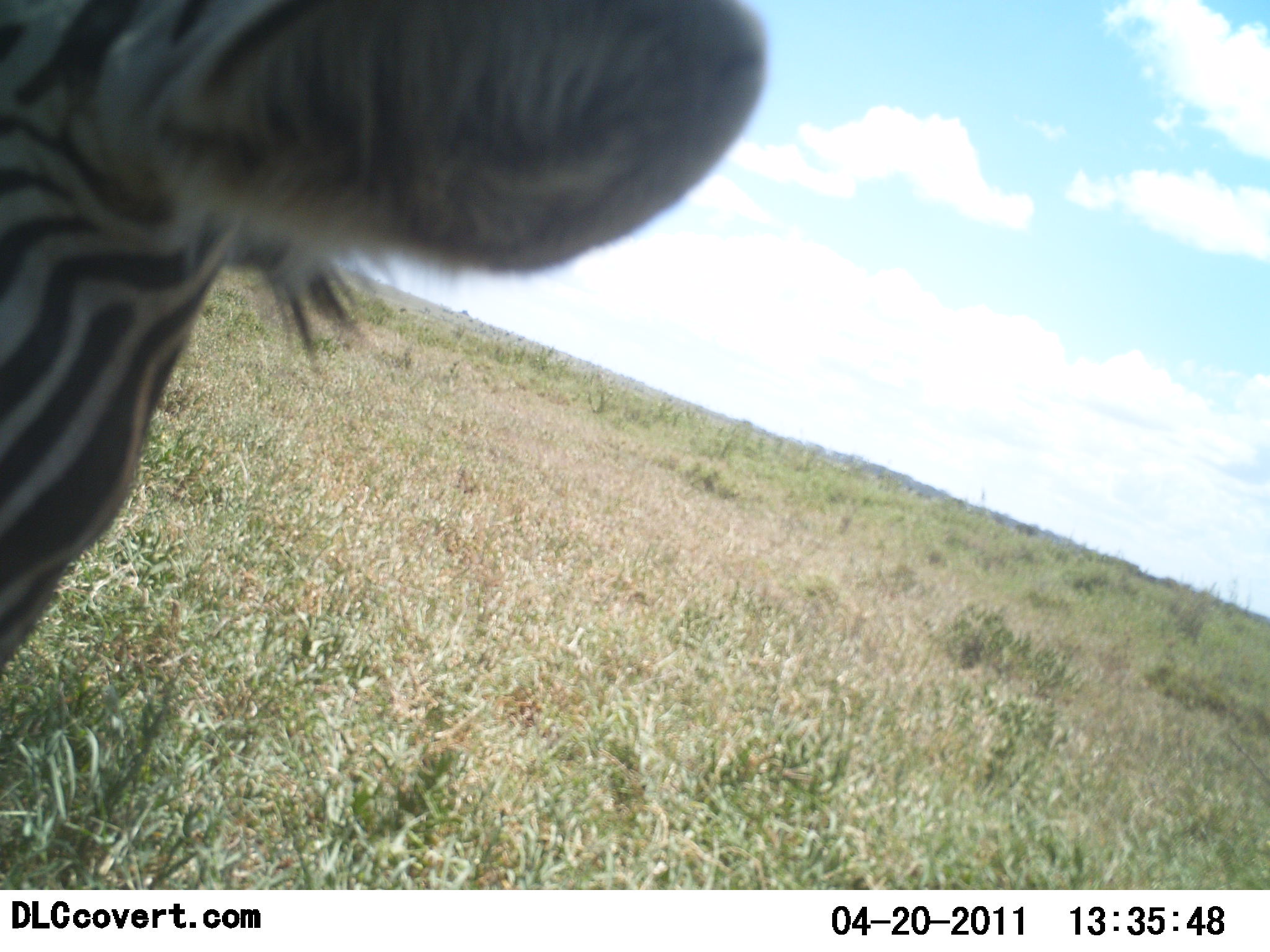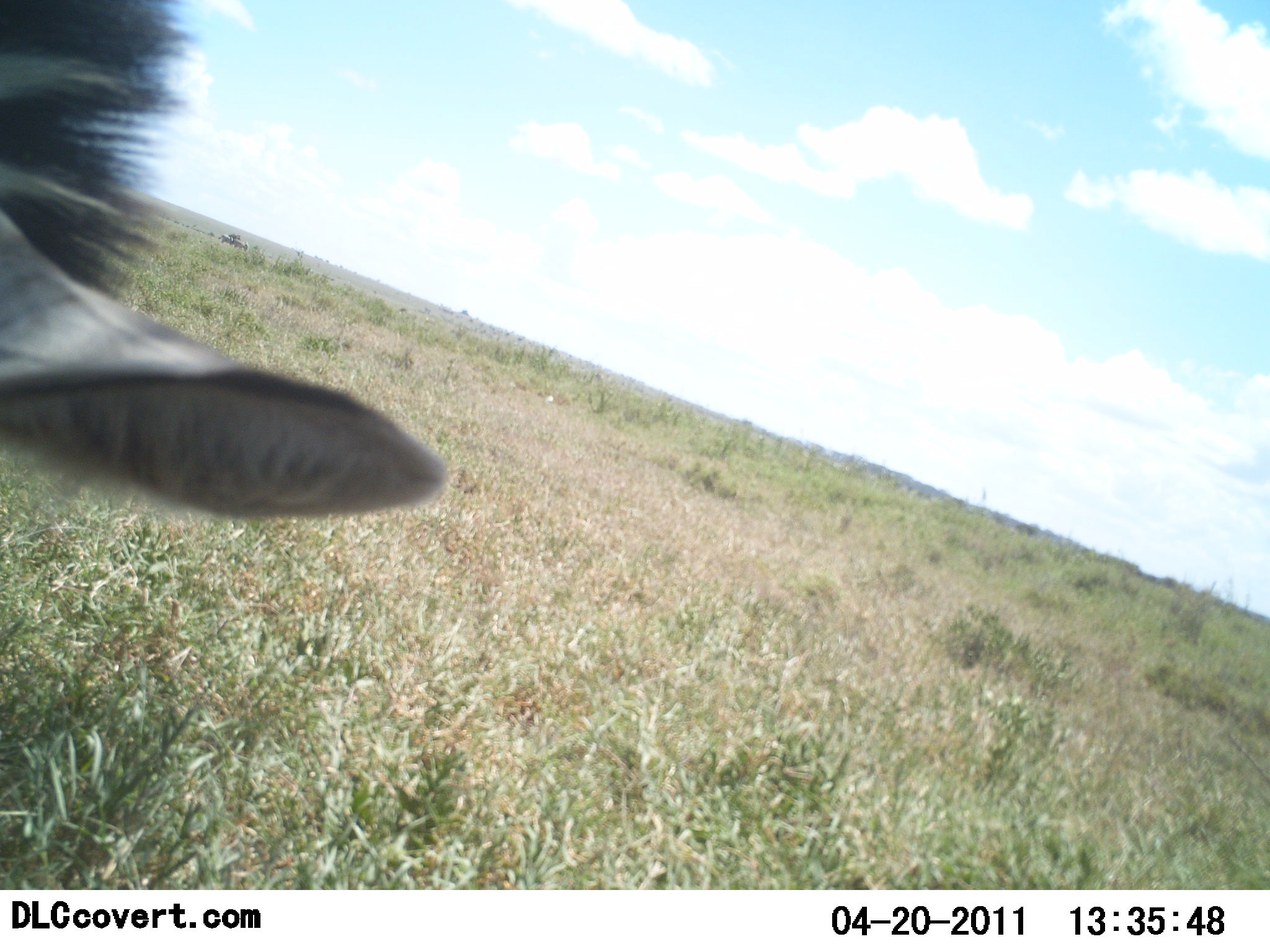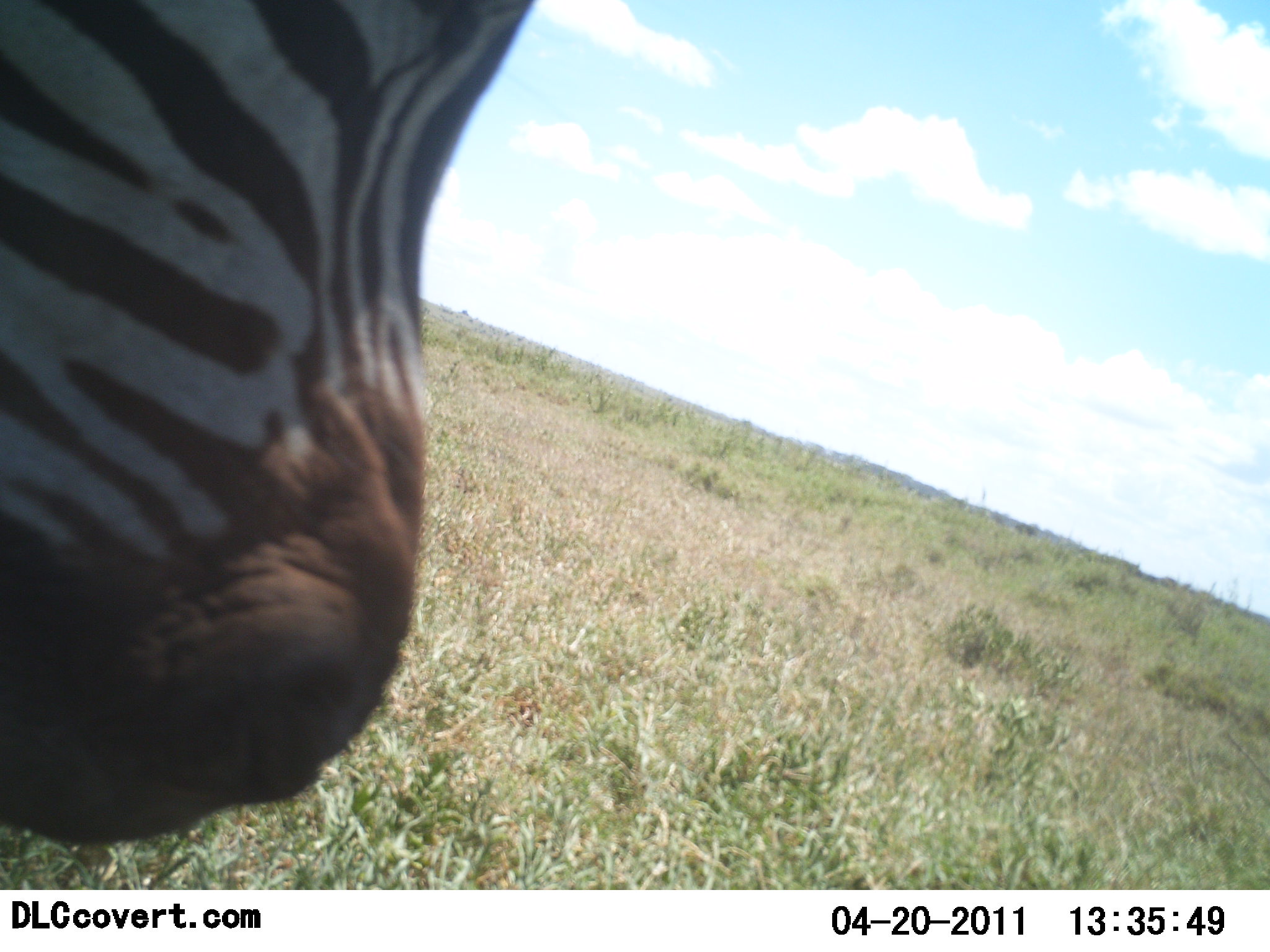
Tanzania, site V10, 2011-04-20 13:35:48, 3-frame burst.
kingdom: Animalia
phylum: Chordata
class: Mammalia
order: Perissodactyla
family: Equidae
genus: Equus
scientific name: Equus quagga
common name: plains zebra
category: zebra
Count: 1.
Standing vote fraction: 36%.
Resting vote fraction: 0%.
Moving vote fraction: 55%.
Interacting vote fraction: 9%.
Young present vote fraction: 0%.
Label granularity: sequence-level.